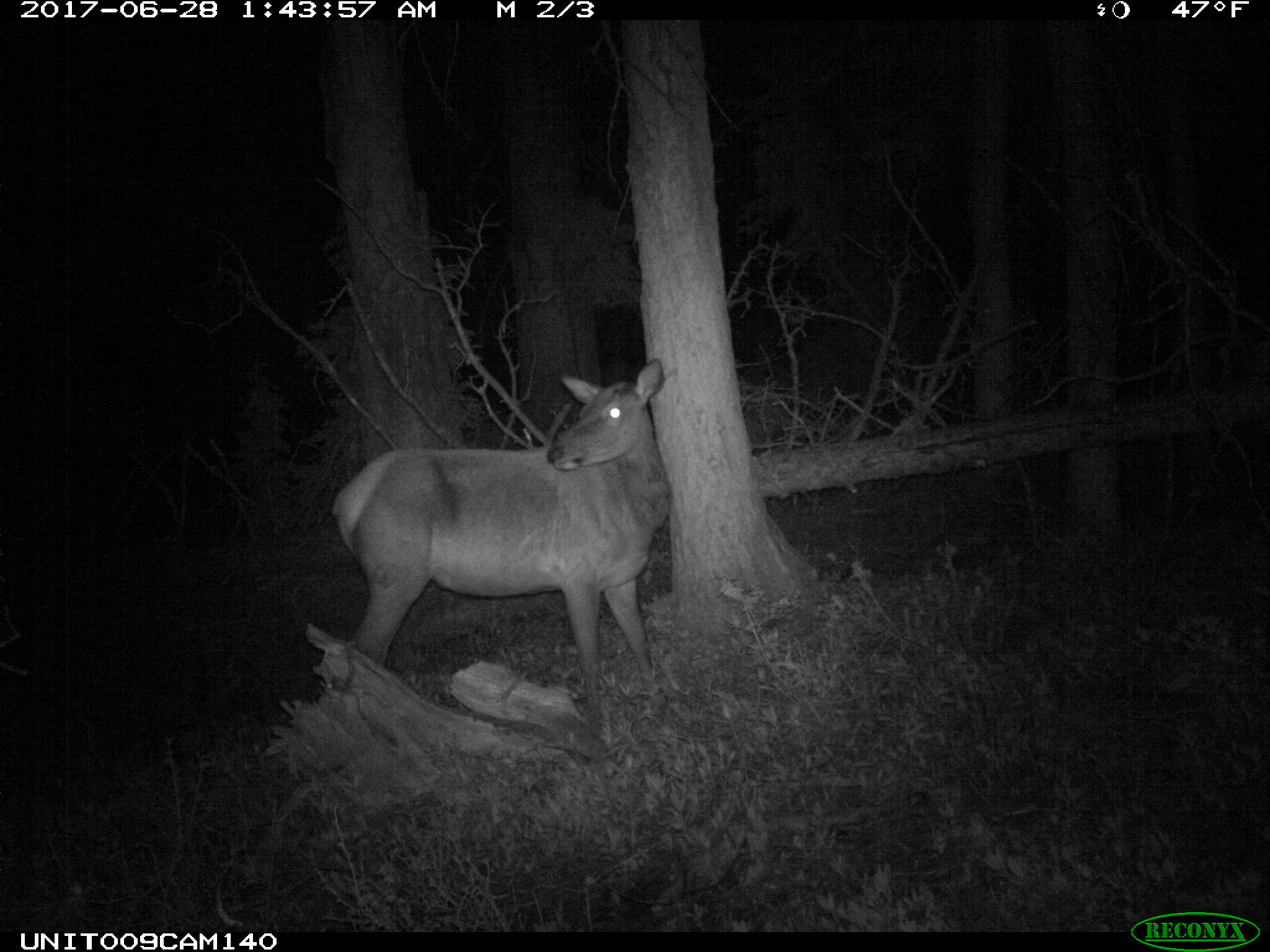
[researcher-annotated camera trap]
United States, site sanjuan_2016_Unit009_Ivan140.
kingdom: Animalia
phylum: Chordata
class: Mammalia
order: Artiodactyla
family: Cervidae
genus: Cervus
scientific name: Cervus elaphus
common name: red deer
Cervus elaphus (red deer).